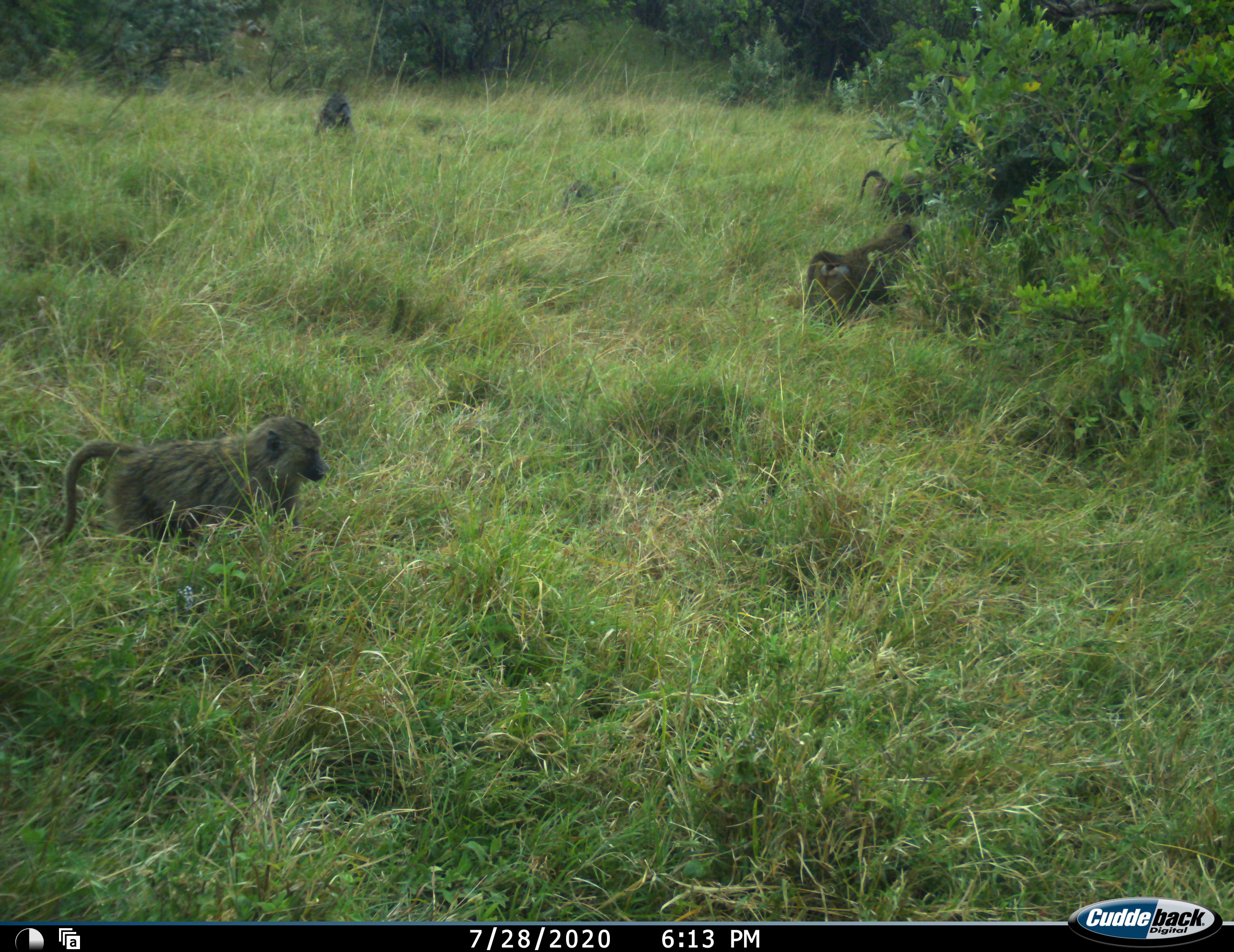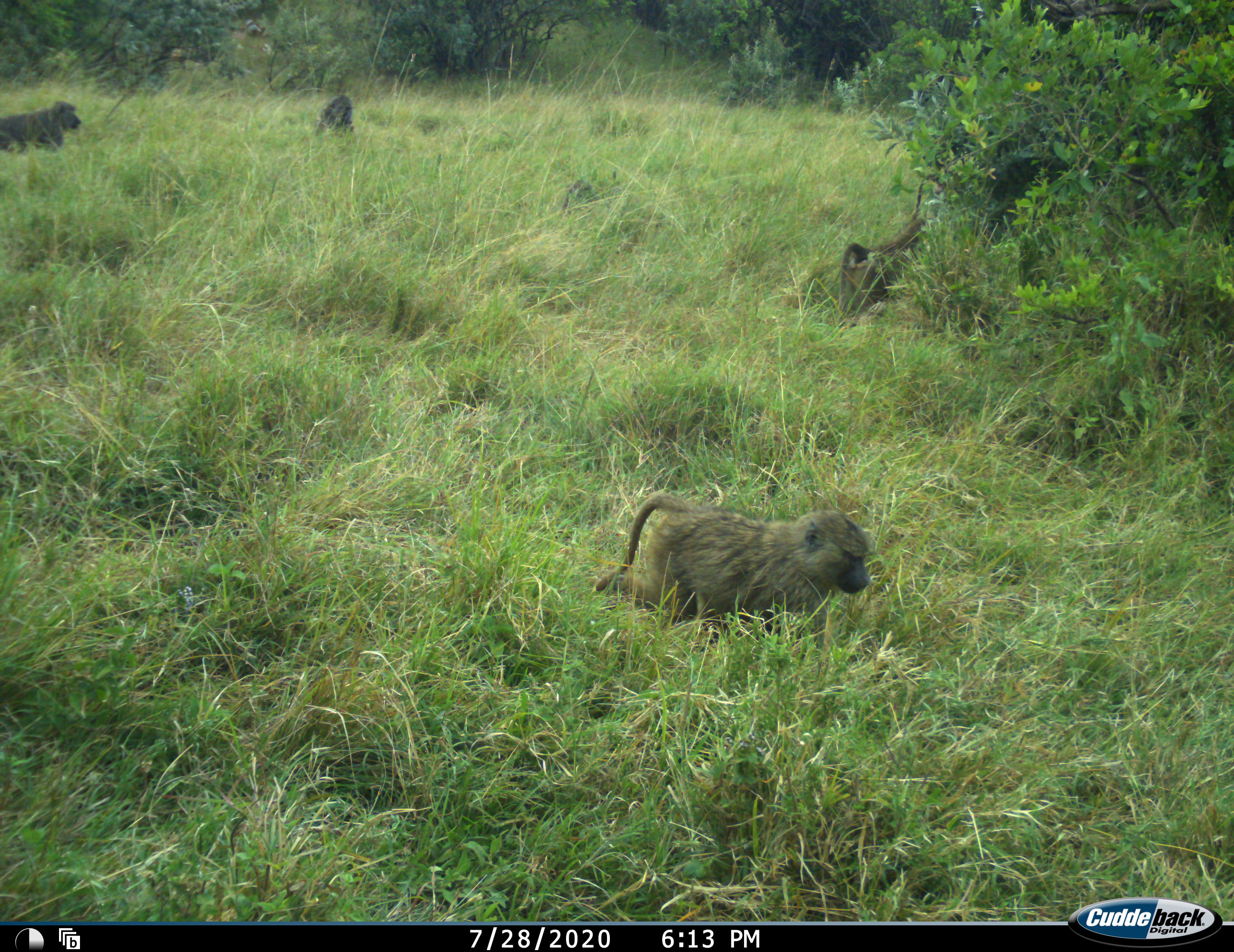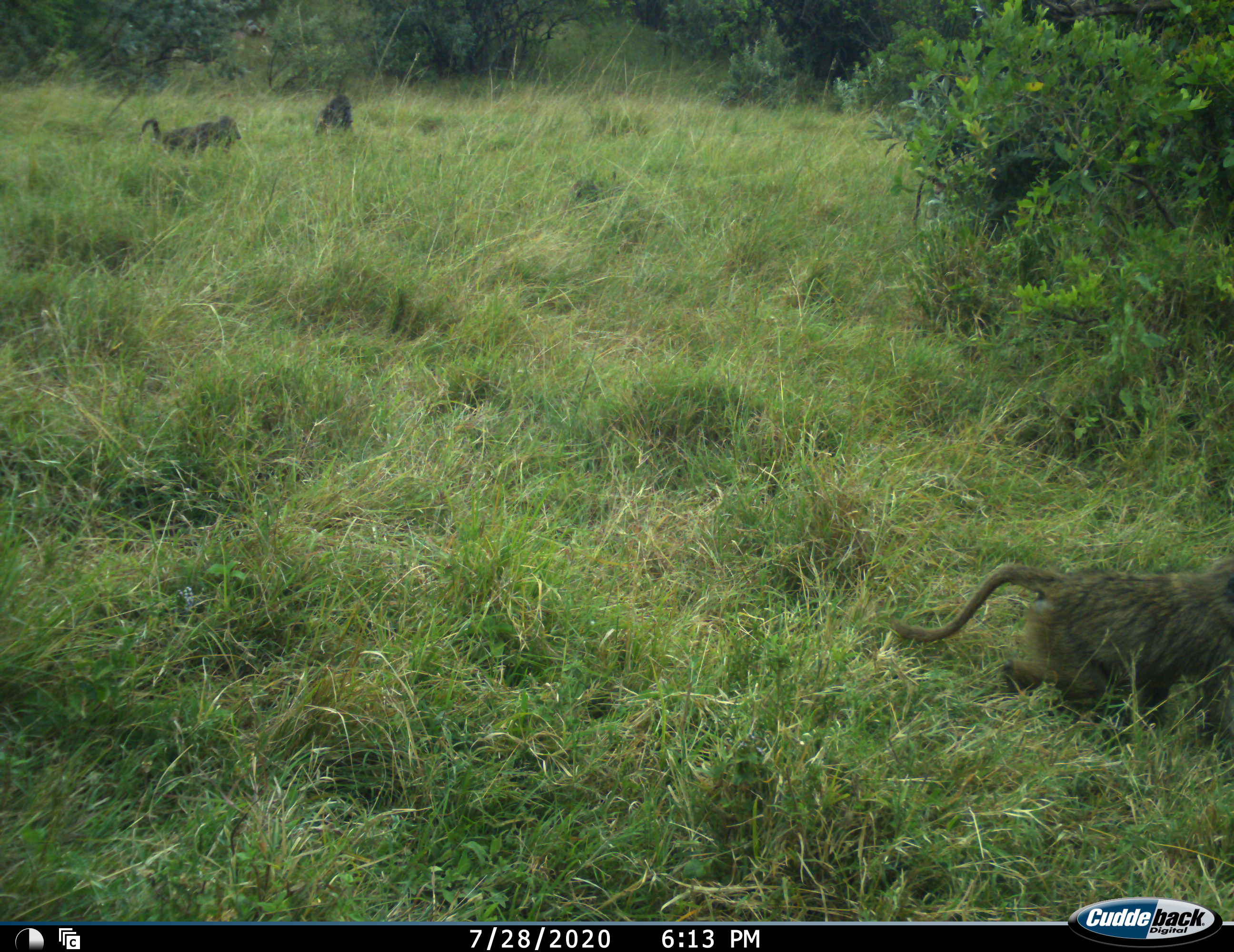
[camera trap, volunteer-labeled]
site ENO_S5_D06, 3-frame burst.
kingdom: Animalia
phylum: Chordata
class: Mammalia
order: Primates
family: Cercopithecidae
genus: Papio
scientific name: Papio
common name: baboon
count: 5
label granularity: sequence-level